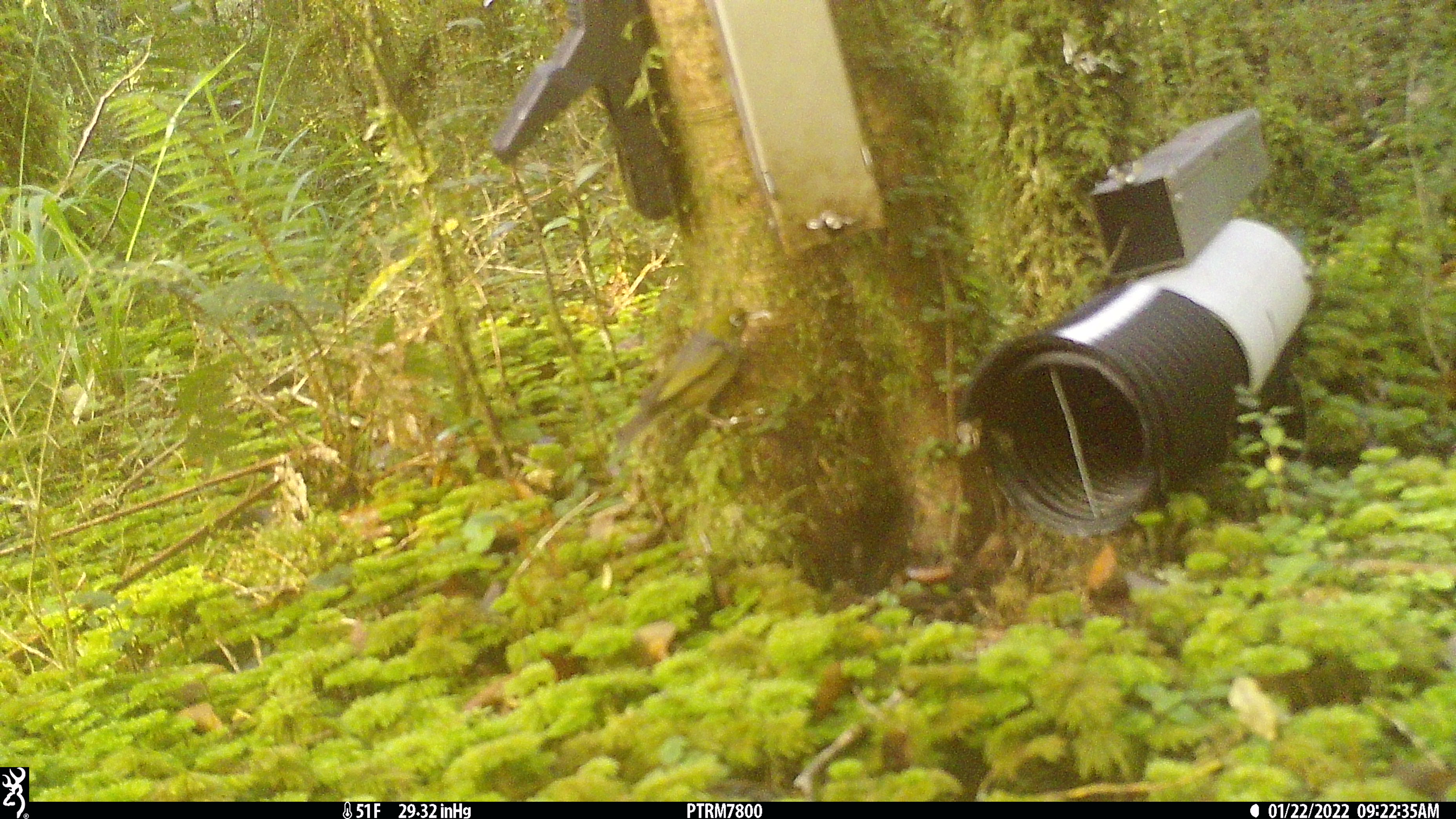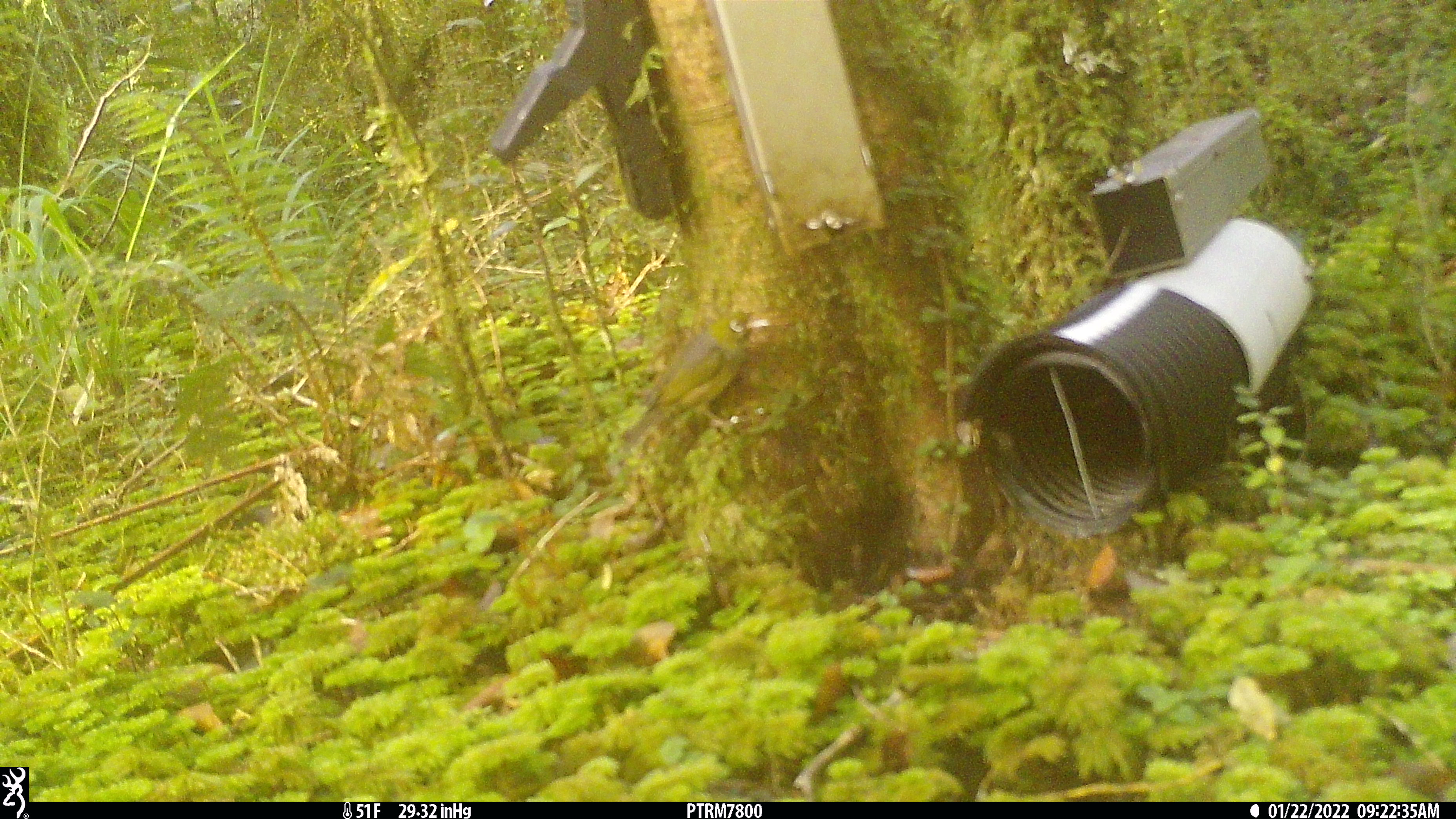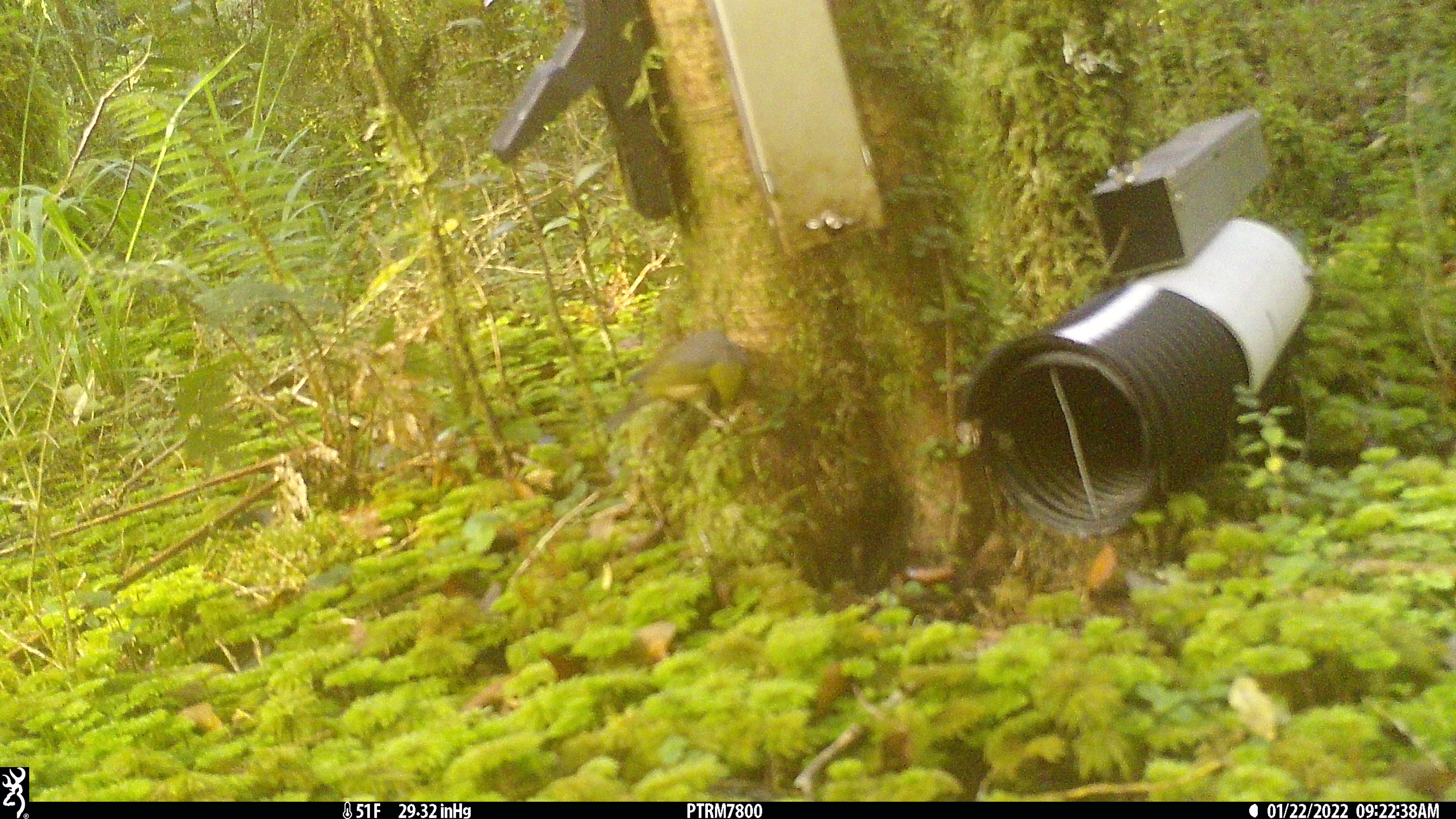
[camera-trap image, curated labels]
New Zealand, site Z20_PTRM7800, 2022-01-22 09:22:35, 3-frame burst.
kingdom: Animalia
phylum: Chordata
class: Aves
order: Passeriformes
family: Zosteropidae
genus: Zosterops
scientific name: Zosterops lateralis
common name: silvereye